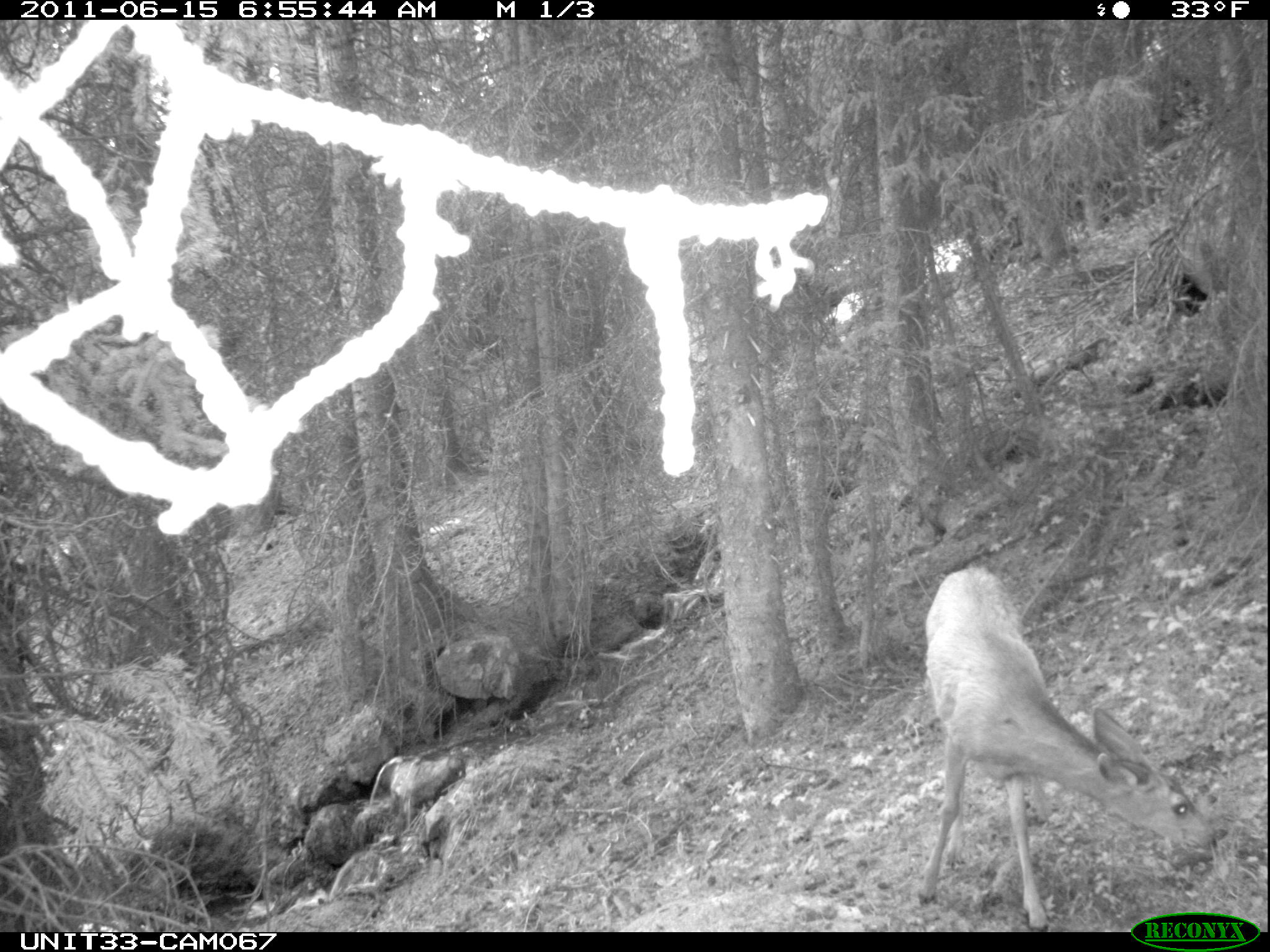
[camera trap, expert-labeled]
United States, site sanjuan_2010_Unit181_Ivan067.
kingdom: Animalia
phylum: Chordata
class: Mammalia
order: Artiodactyla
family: Cervidae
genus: Odocoileus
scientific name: Odocoileus hemionus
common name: mule deer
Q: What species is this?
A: Odocoileus hemionus (mule deer).